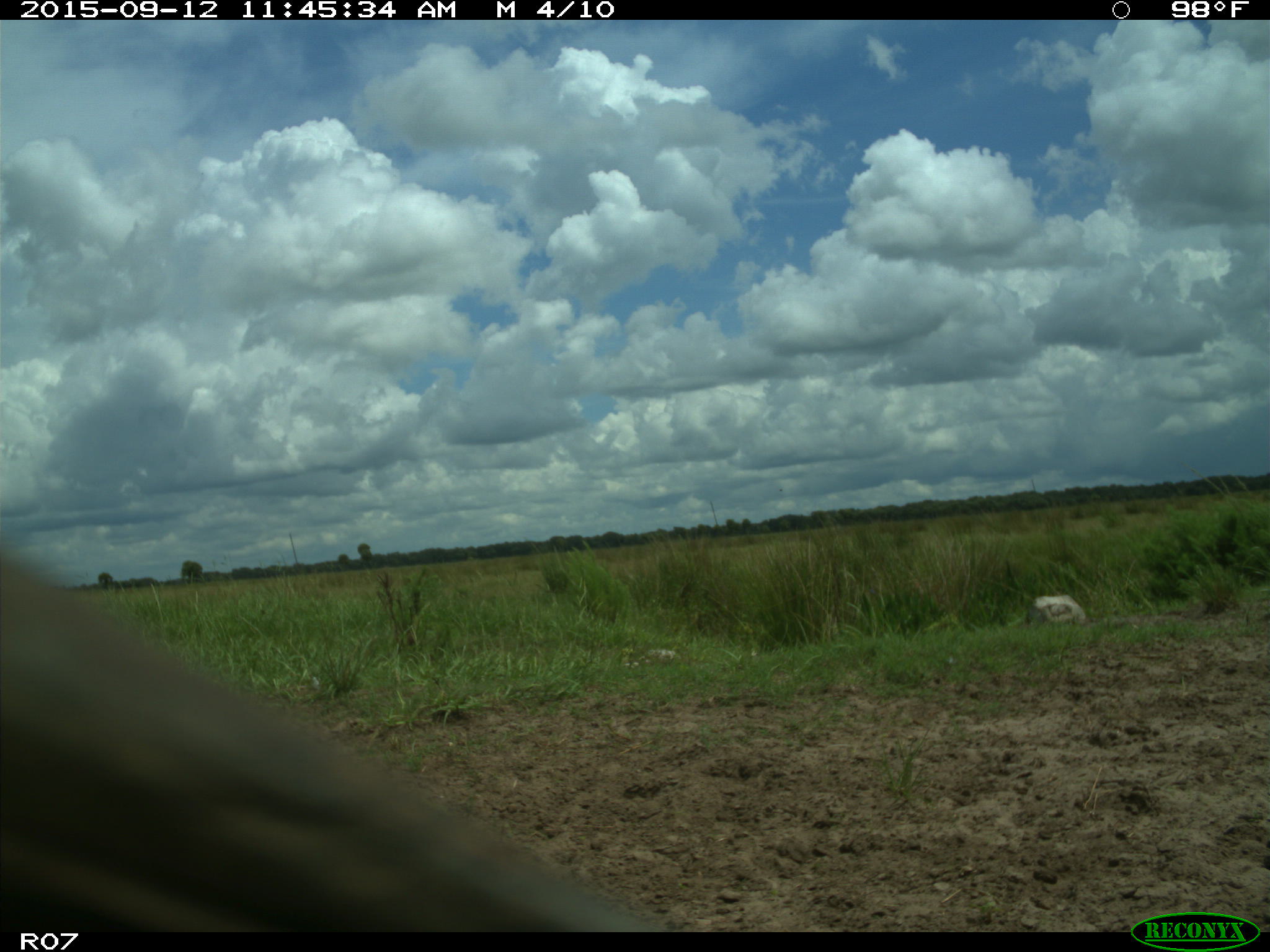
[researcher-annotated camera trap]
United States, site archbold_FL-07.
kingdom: Animalia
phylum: Chordata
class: Mammalia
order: Artiodactyla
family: Bovidae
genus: Bos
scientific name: Bos taurus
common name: domestic cow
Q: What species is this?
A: Bos taurus (domestic cow).